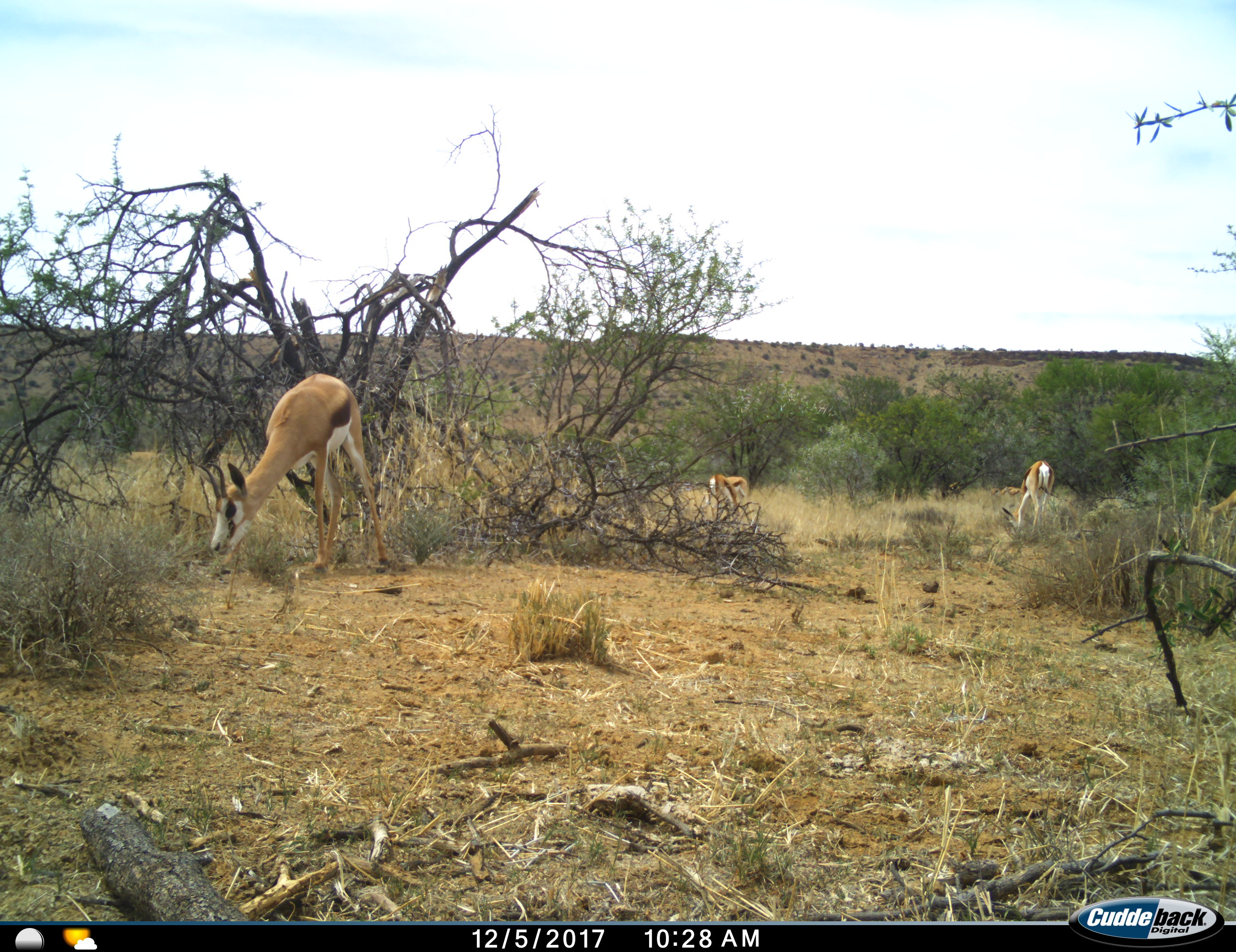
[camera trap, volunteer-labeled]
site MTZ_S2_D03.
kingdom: Animalia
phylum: Chordata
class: Mammalia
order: Artiodactyla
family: Bovidae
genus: Antidorcas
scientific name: Antidorcas marsupialis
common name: springbok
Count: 4.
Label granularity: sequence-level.